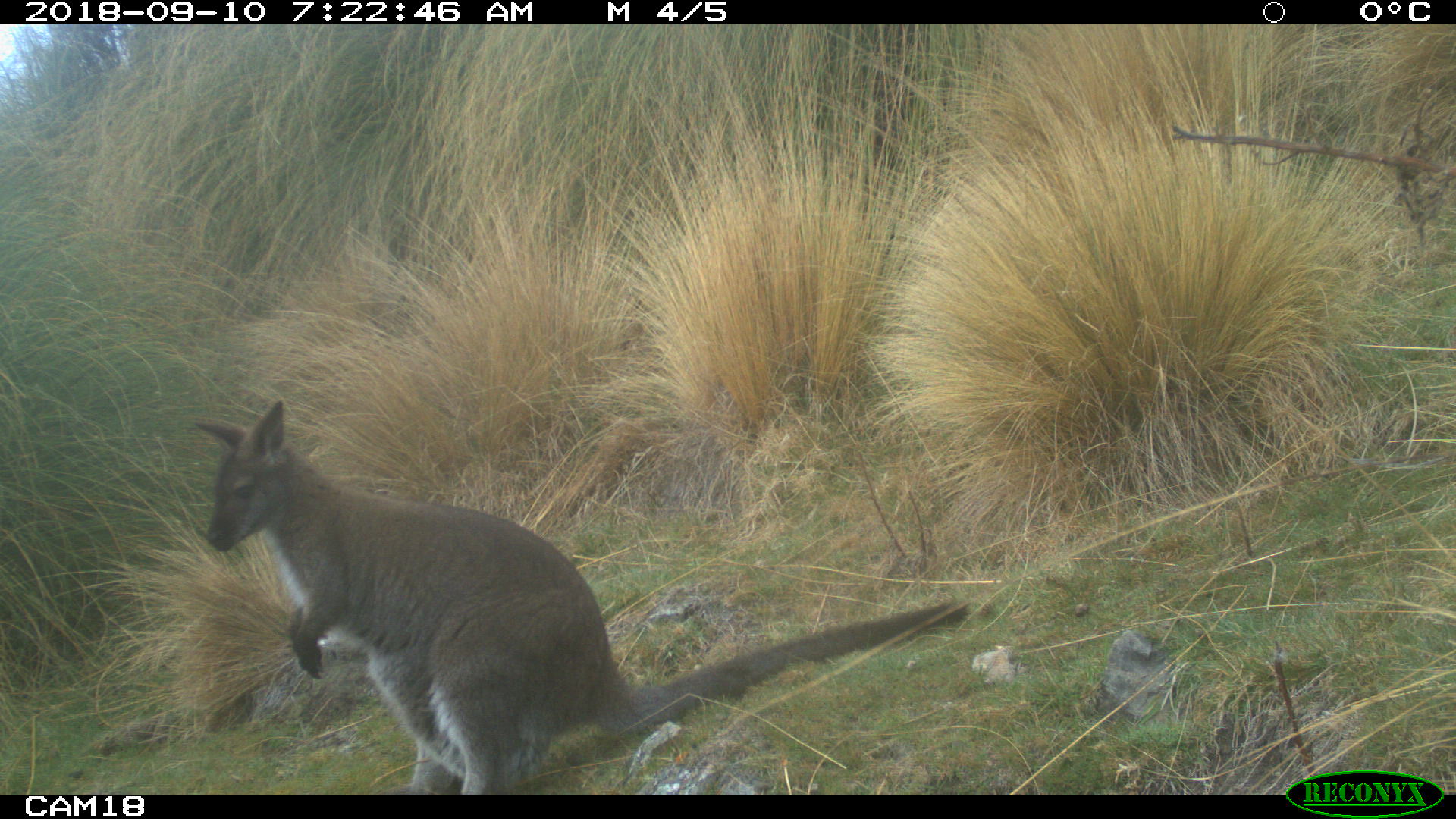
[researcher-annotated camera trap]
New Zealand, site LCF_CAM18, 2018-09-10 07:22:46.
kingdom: Animalia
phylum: Chordata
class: Mammalia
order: Diprotodontia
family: Macropodidae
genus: Notamacropus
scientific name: Notamacropus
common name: wallaby